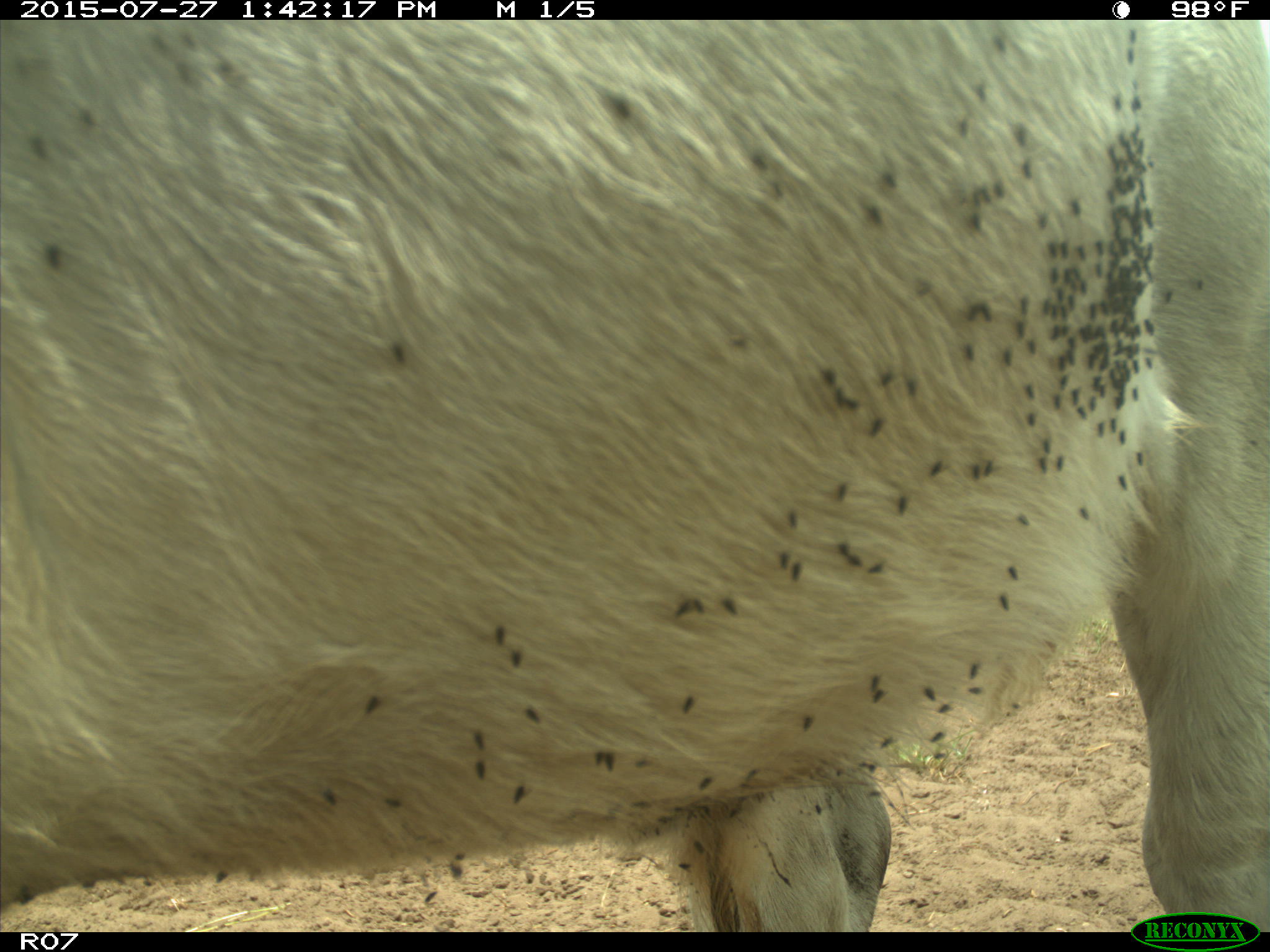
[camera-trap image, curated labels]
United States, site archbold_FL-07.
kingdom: Animalia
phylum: Chordata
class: Mammalia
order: Artiodactyla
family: Bovidae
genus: Bos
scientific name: Bos taurus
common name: domestic cow